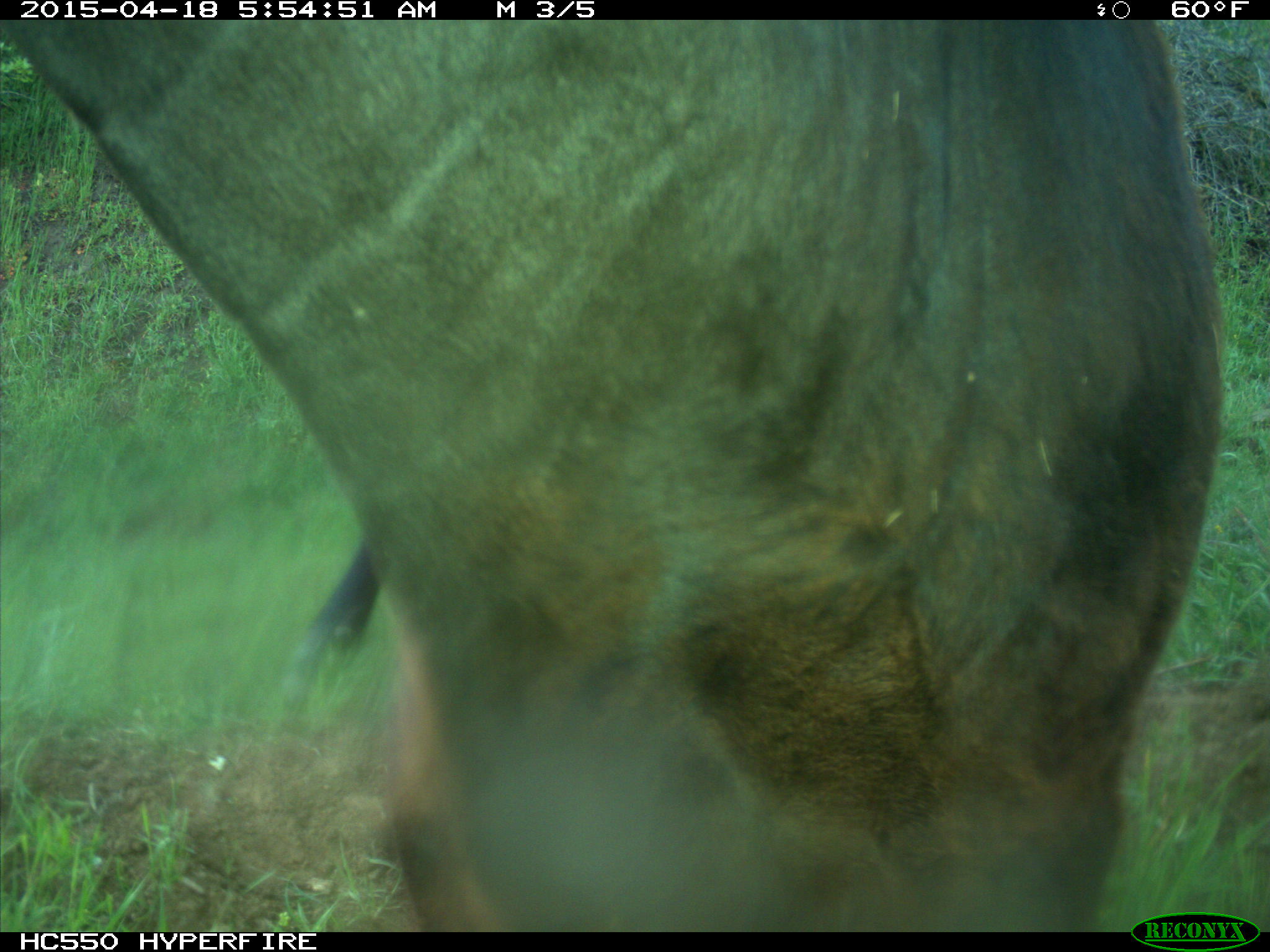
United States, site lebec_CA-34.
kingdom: Animalia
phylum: Chordata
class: Mammalia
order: Artiodactyla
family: Bovidae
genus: Bos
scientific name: Bos taurus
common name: domestic cow